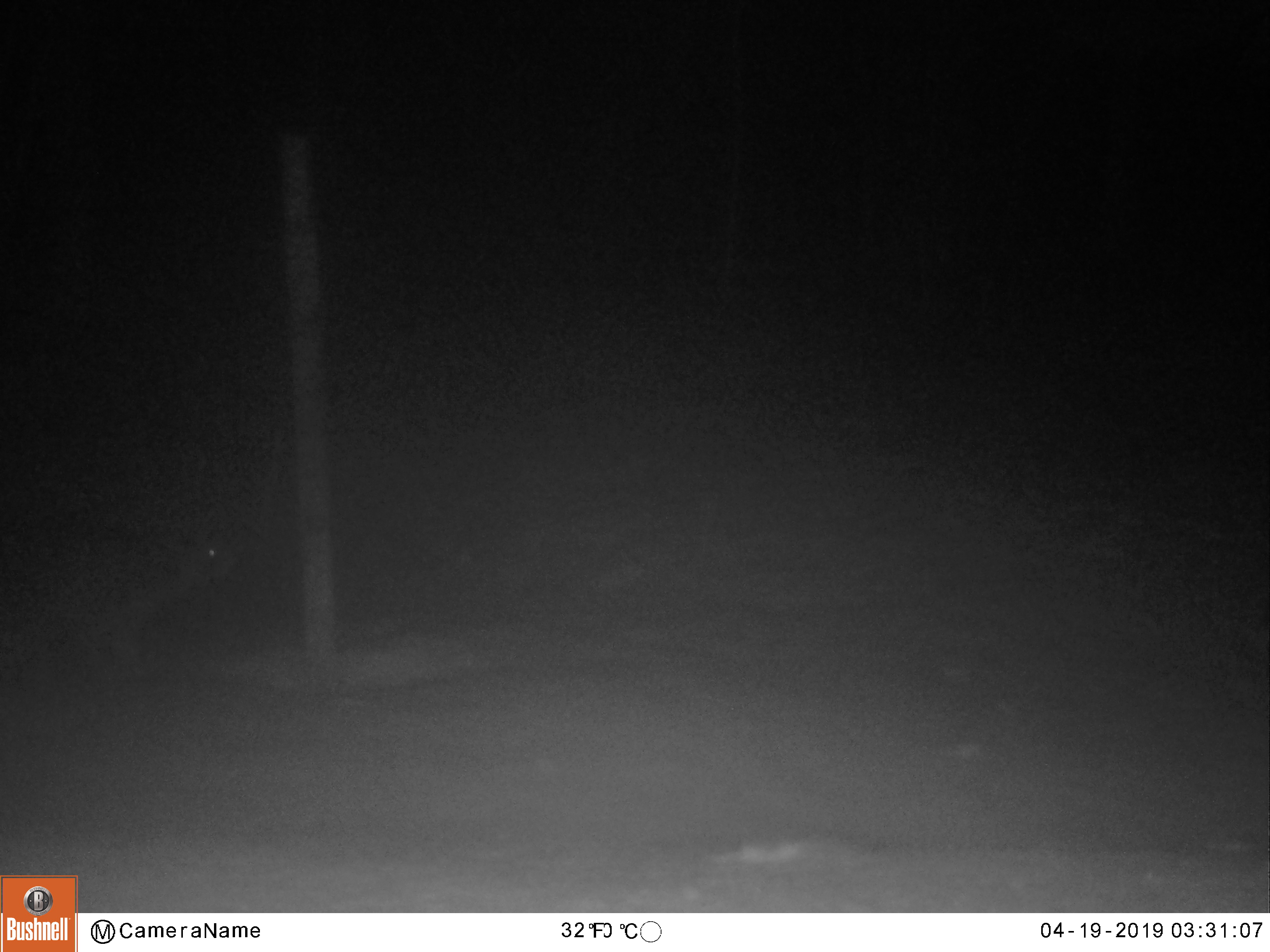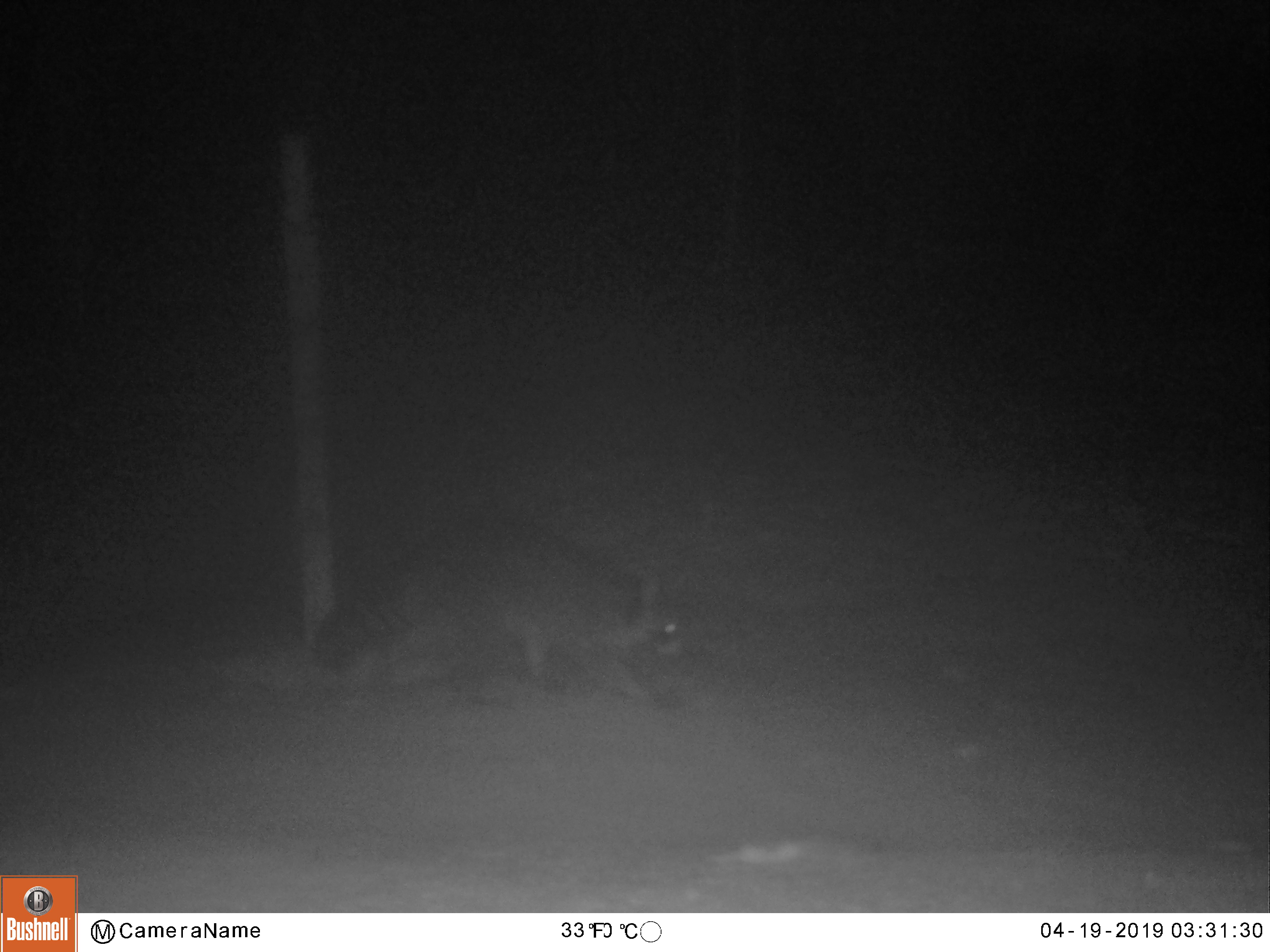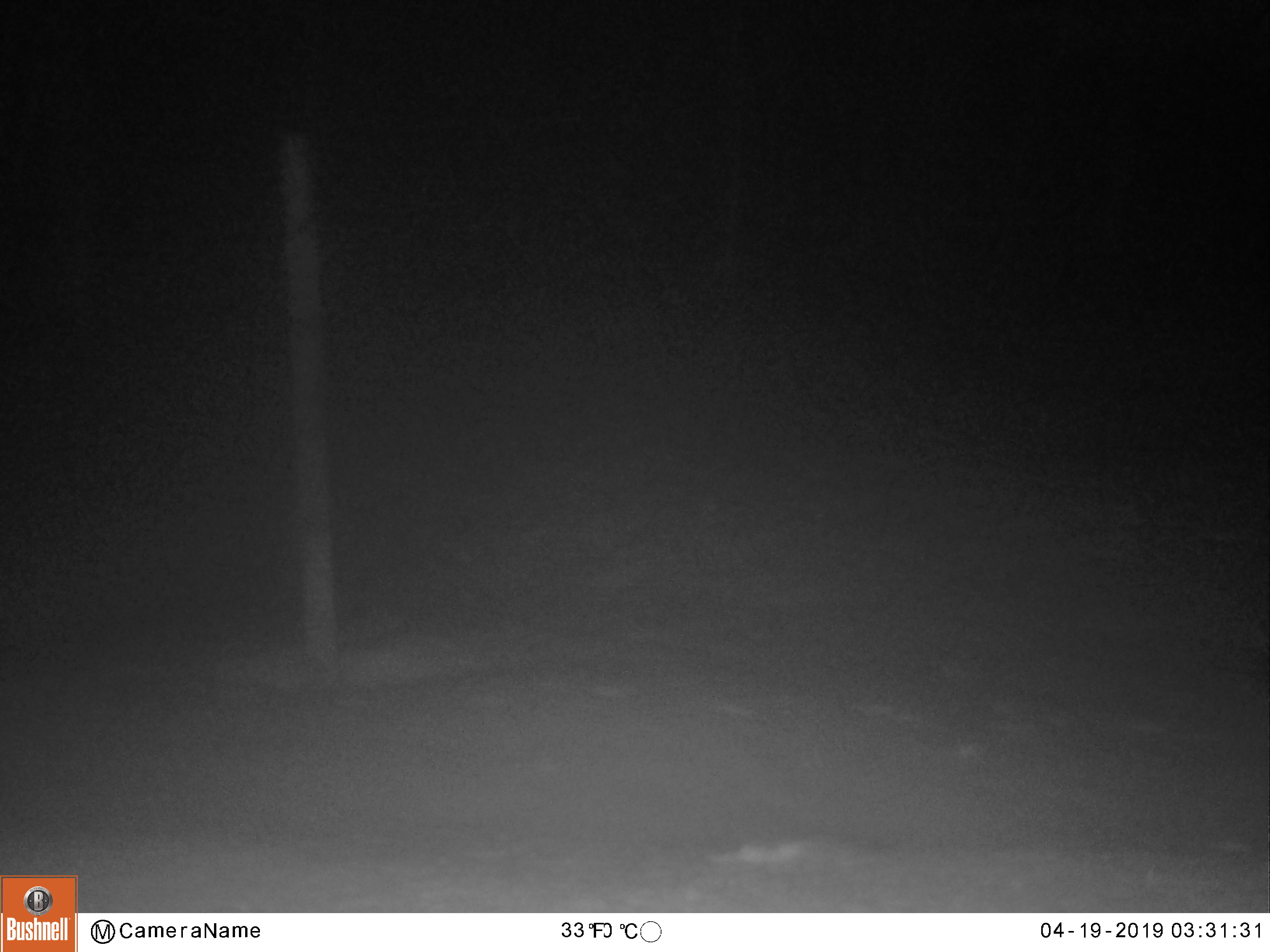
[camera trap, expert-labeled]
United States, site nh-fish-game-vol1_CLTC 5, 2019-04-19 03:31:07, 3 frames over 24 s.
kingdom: Animalia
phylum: Chordata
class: Mammalia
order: Carnivora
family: Procyonidae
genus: Procyon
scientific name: Procyon lotor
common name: raccoon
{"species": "raccoon (Procyon lotor)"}